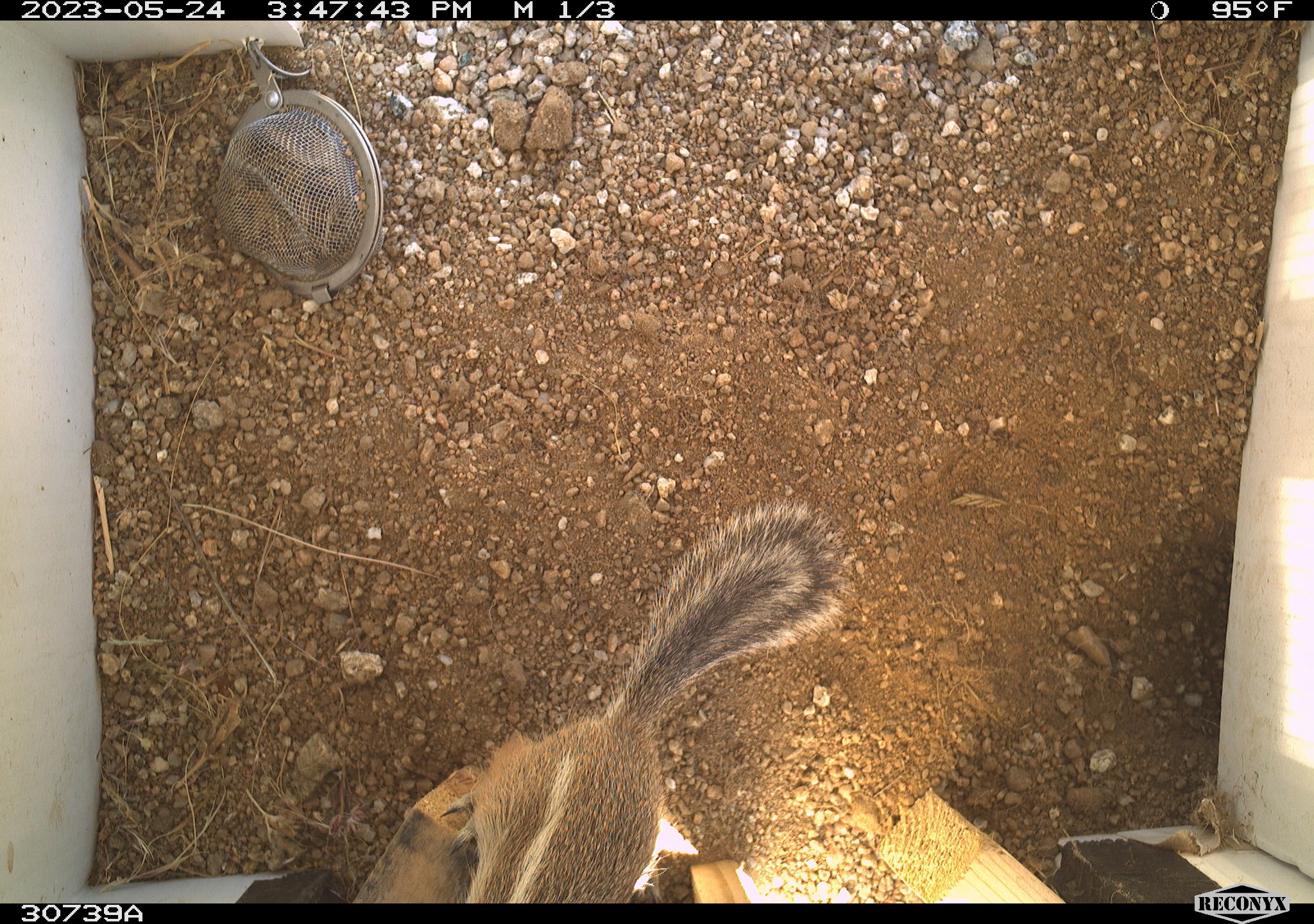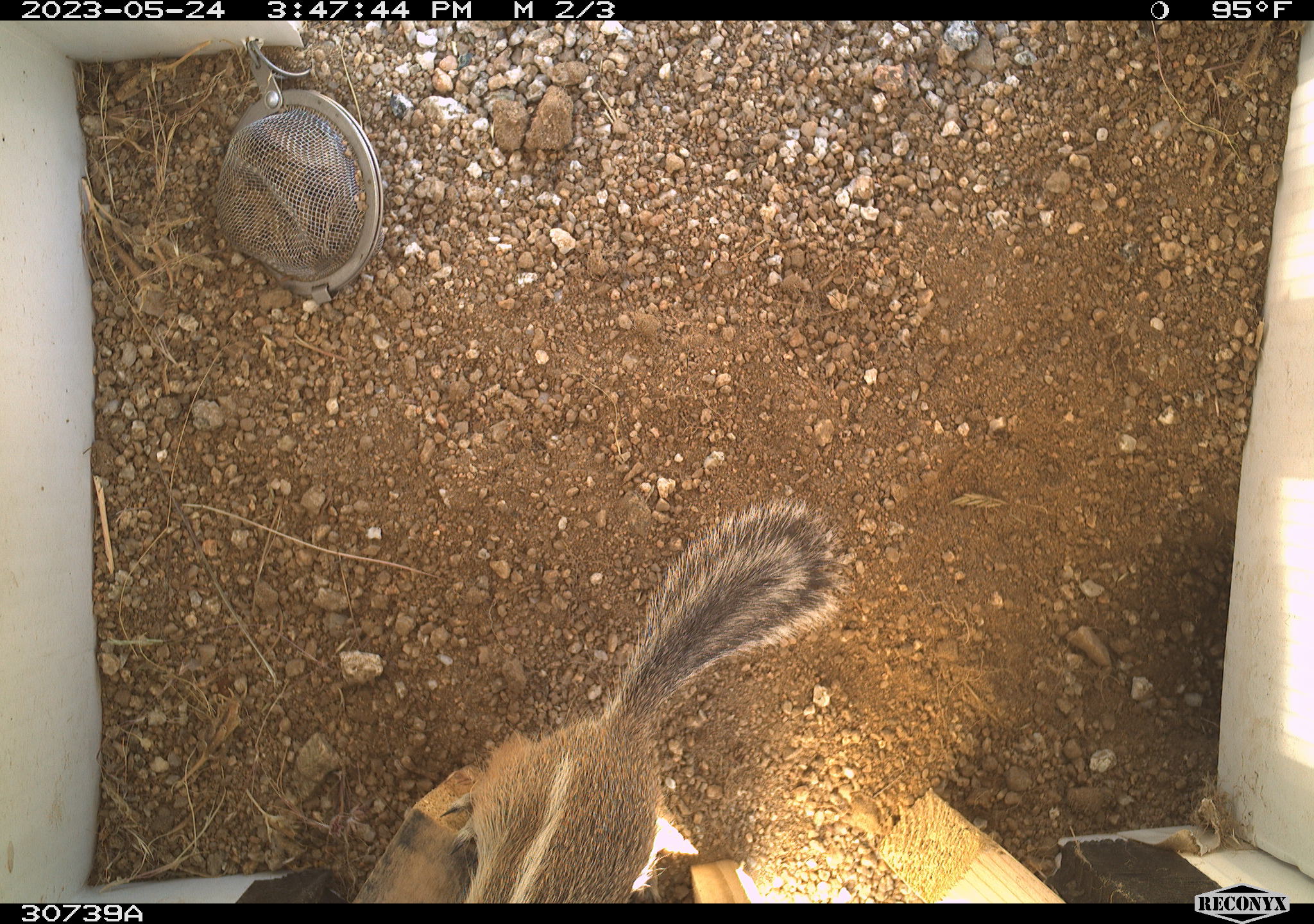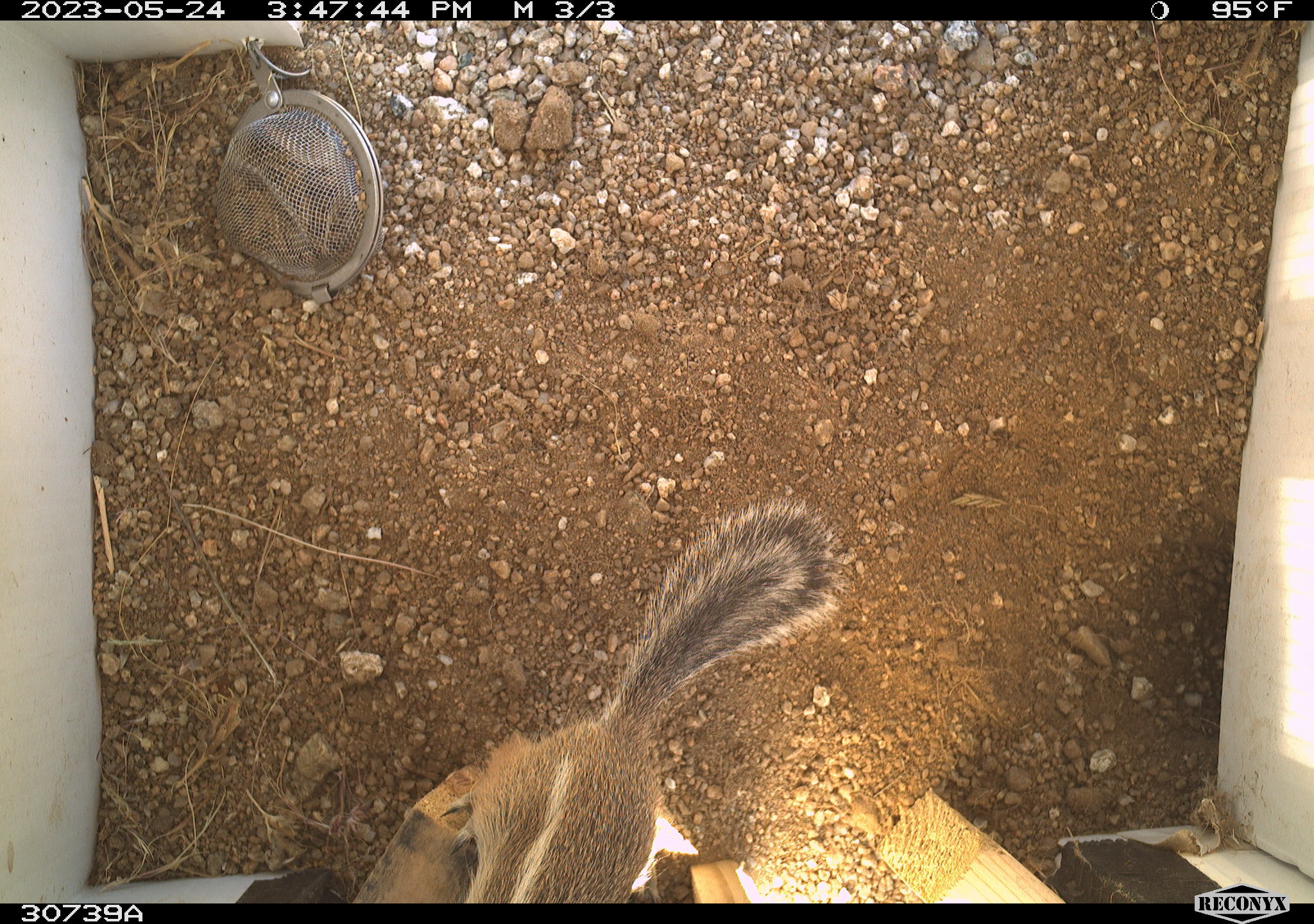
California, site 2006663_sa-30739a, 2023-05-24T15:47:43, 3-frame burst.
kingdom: Animalia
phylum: Chordata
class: Mammalia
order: Rodentia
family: Sciuridae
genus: Ammospermophilus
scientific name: Ammospermophilus leucurus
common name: white-tailed antelope squirrel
White-tailed antelope squirrel (Ammospermophilus leucurus).